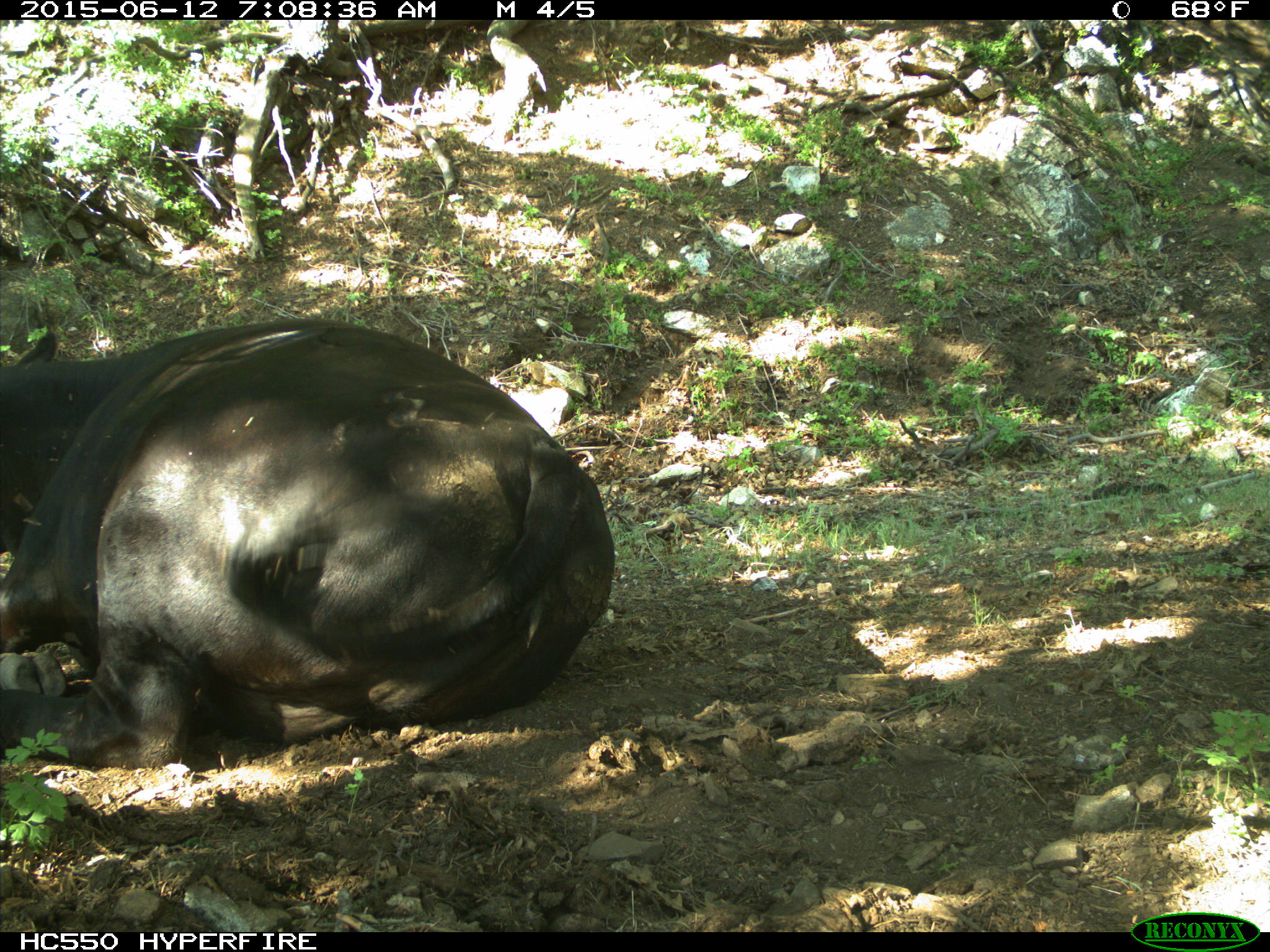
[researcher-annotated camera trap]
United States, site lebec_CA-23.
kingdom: Animalia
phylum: Chordata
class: Mammalia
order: Artiodactyla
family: Bovidae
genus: Bos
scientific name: Bos taurus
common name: domestic cow